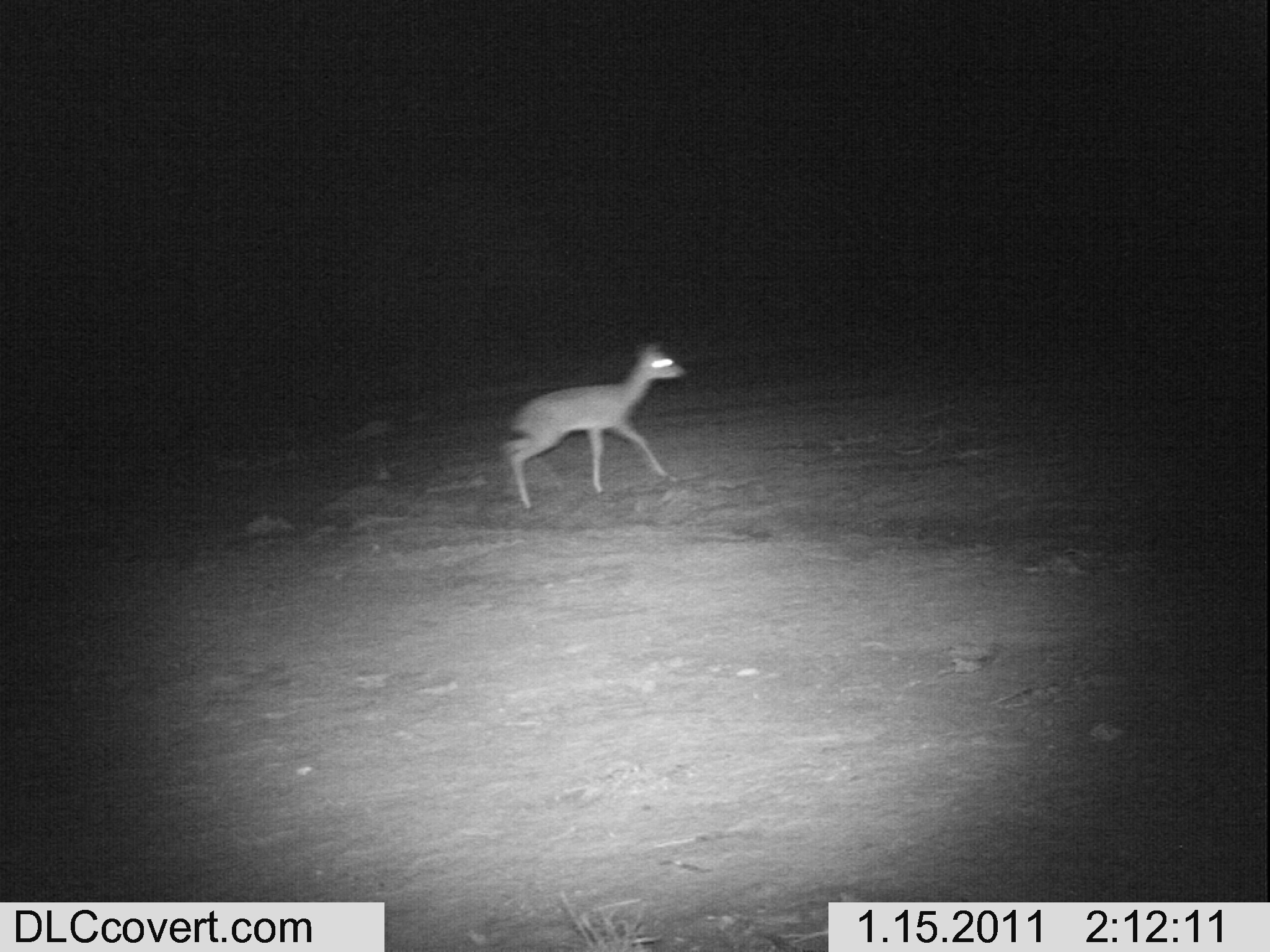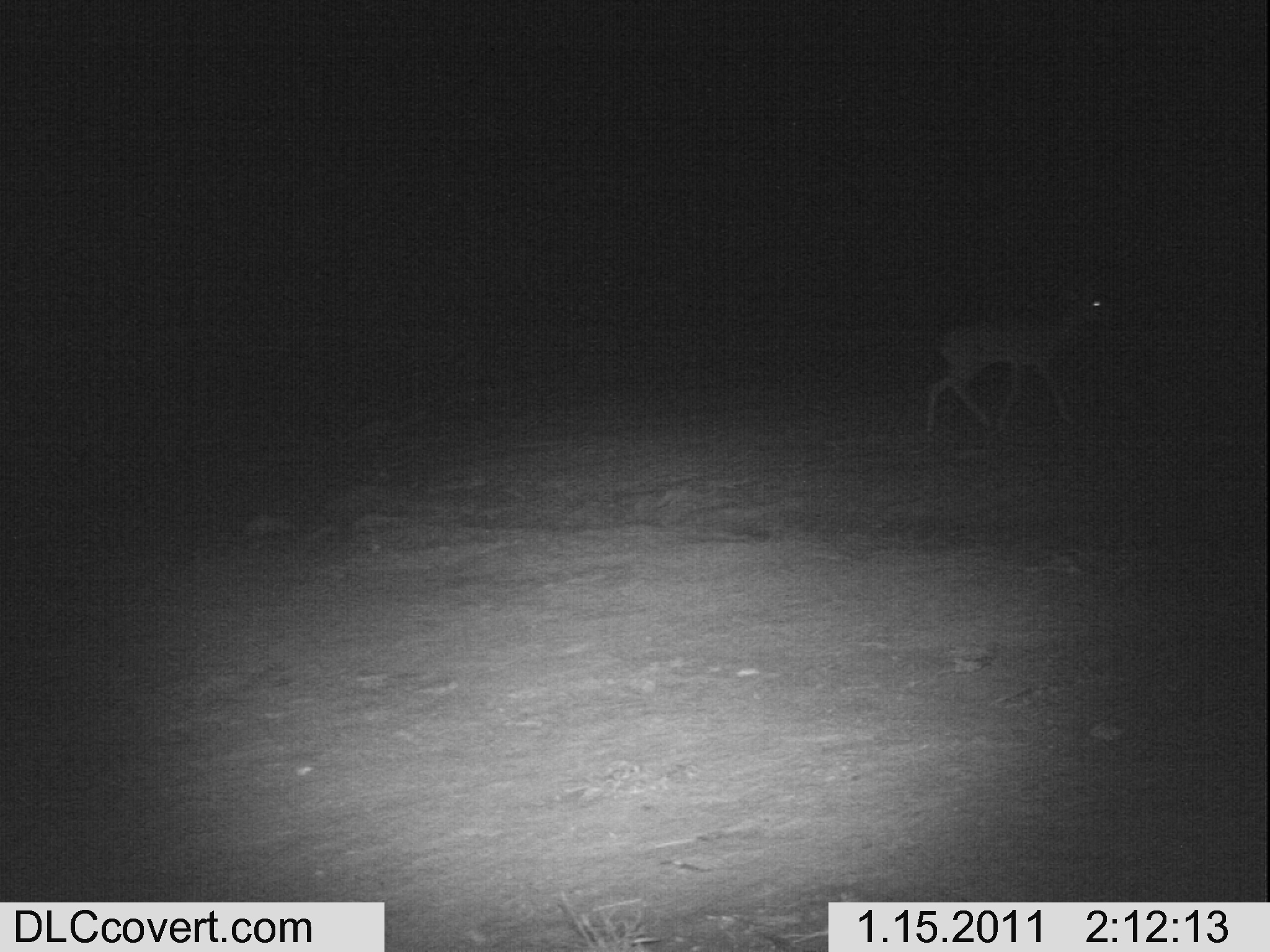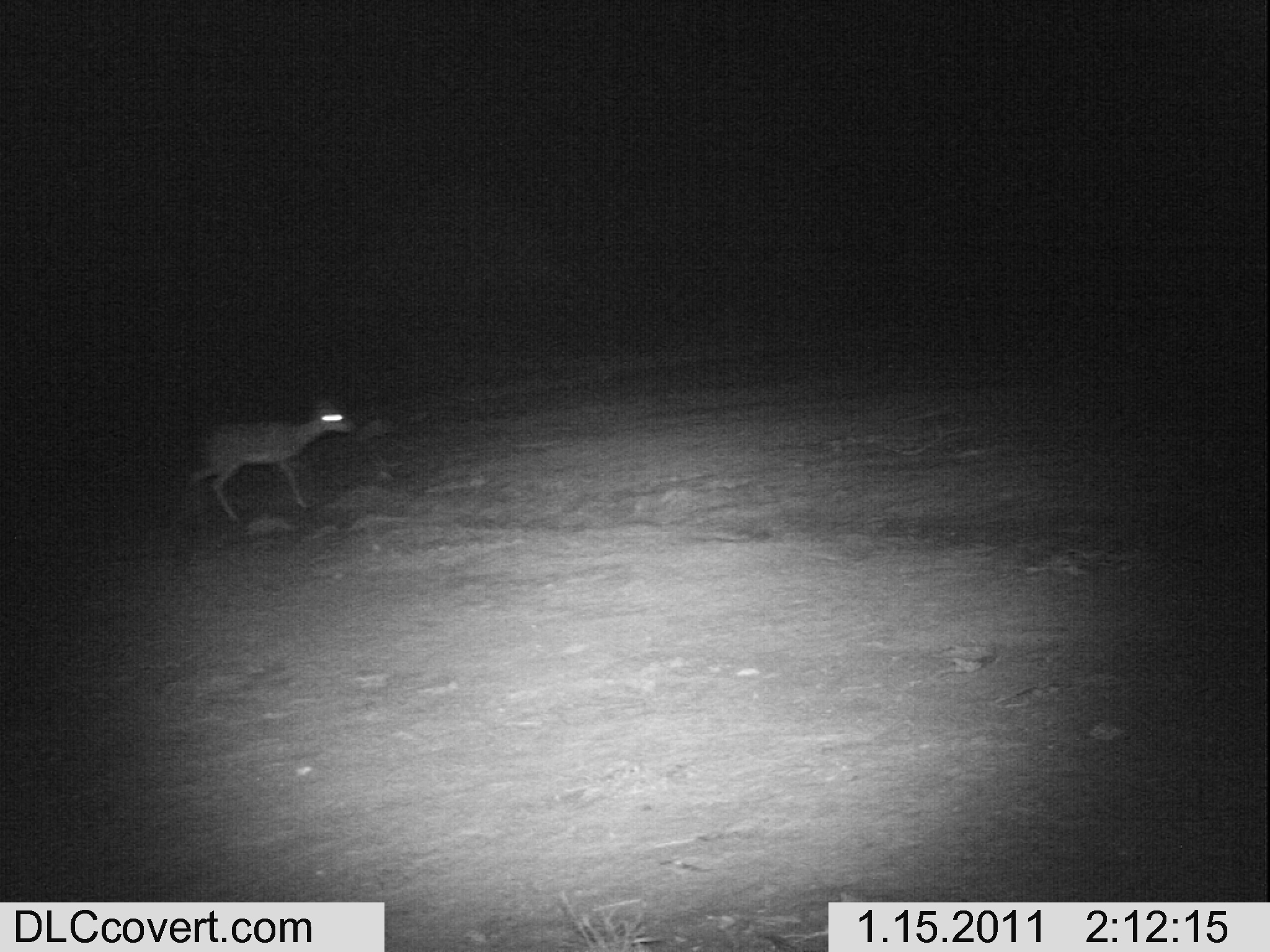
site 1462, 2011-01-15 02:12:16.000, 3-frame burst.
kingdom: Animalia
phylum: Chordata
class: Mammalia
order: Artiodactyla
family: Bovidae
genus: Madoqua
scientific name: Madoqua guentheri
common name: günther's dik-dik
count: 1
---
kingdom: Animalia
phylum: Chordata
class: Mammalia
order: Artiodactyla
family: Bovidae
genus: Aepyceros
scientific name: Aepyceros melampus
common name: impala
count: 1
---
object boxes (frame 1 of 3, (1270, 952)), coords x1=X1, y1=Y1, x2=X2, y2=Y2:
madoqua guentheri: x1=499, y1=335, x2=684, y2=511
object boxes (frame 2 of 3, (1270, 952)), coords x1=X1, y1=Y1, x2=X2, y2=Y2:
aepyceros melampus: x1=924, y1=280, x2=1119, y2=431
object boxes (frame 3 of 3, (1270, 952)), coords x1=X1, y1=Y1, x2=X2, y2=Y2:
madoqua guentheri: x1=183, y1=398, x2=353, y2=523